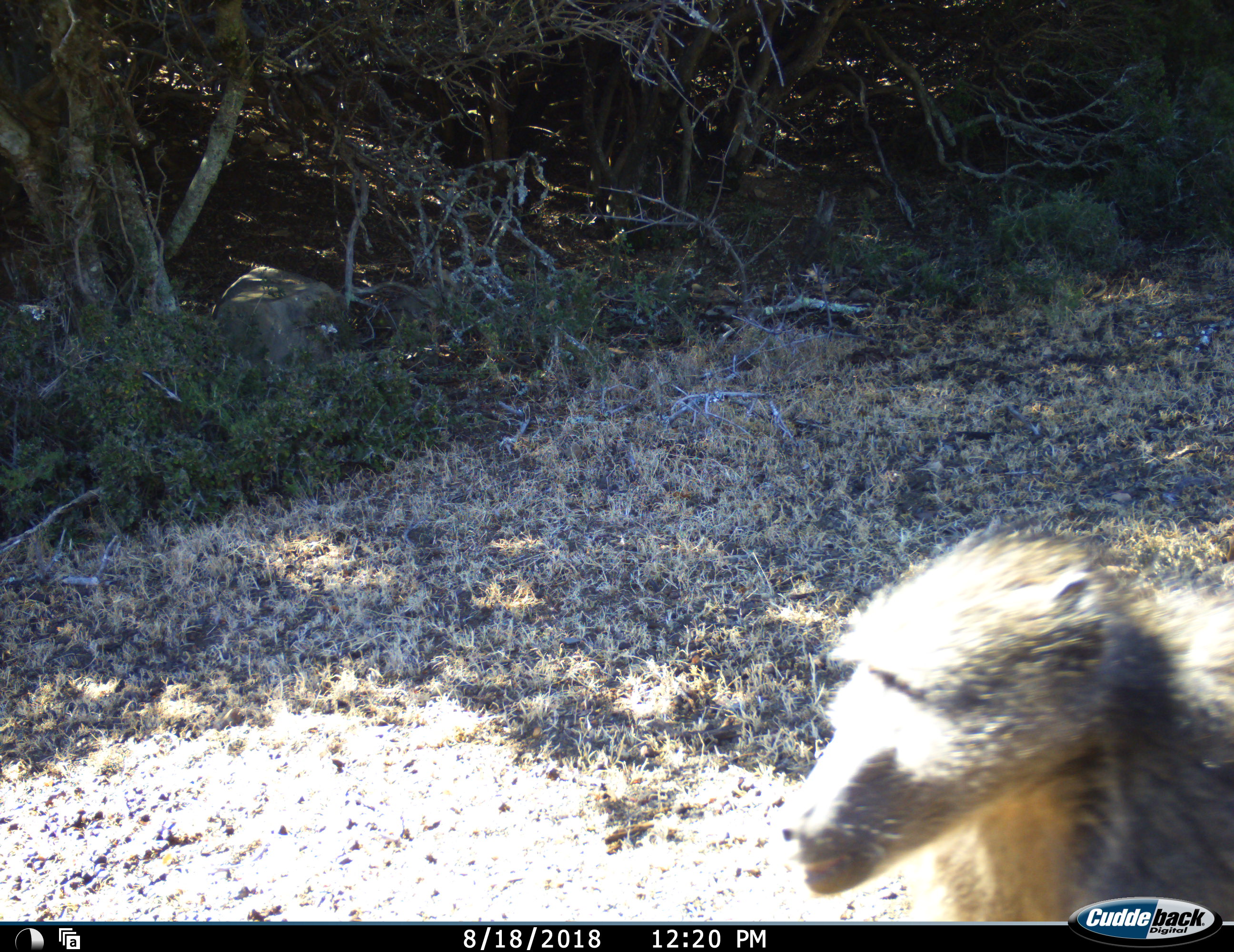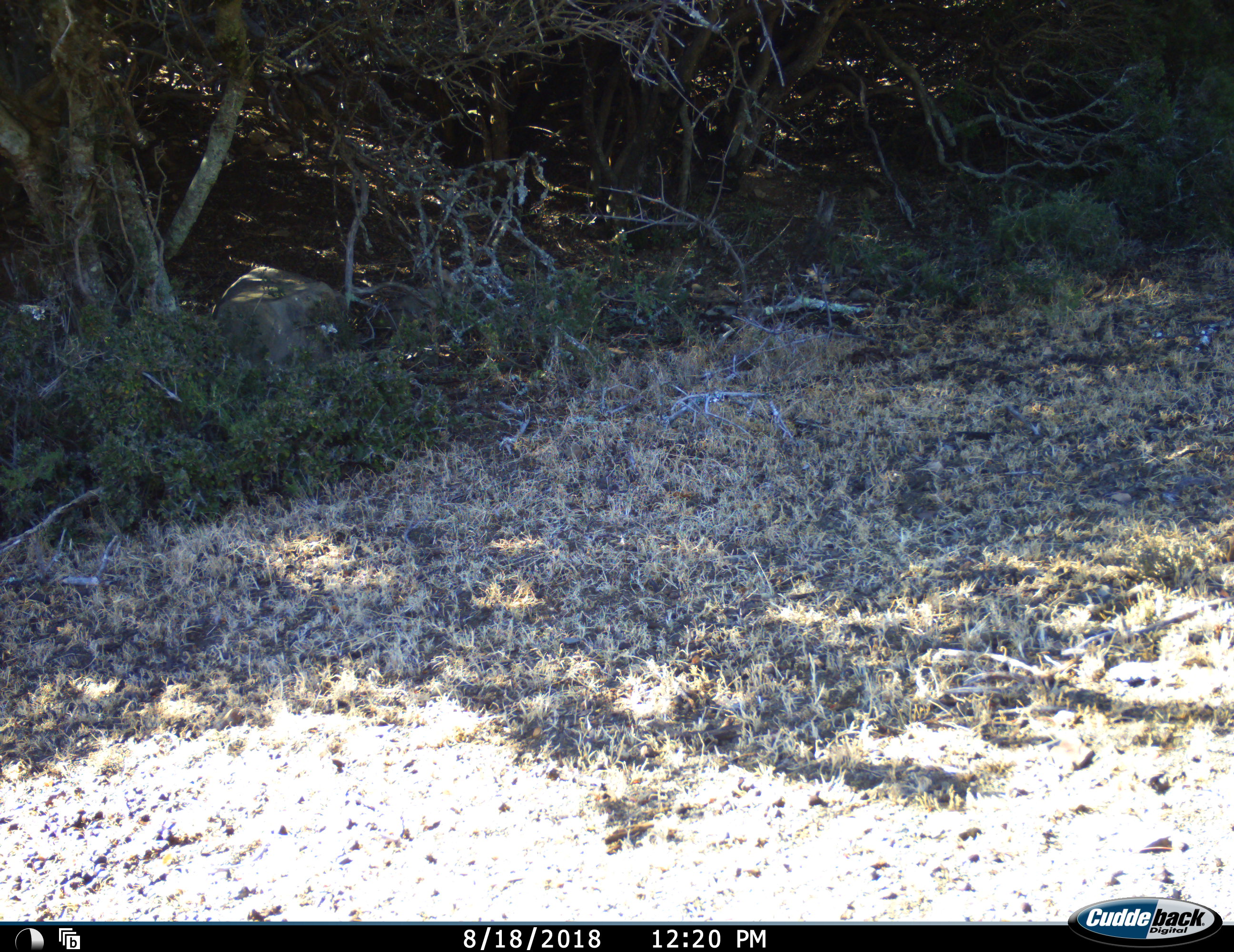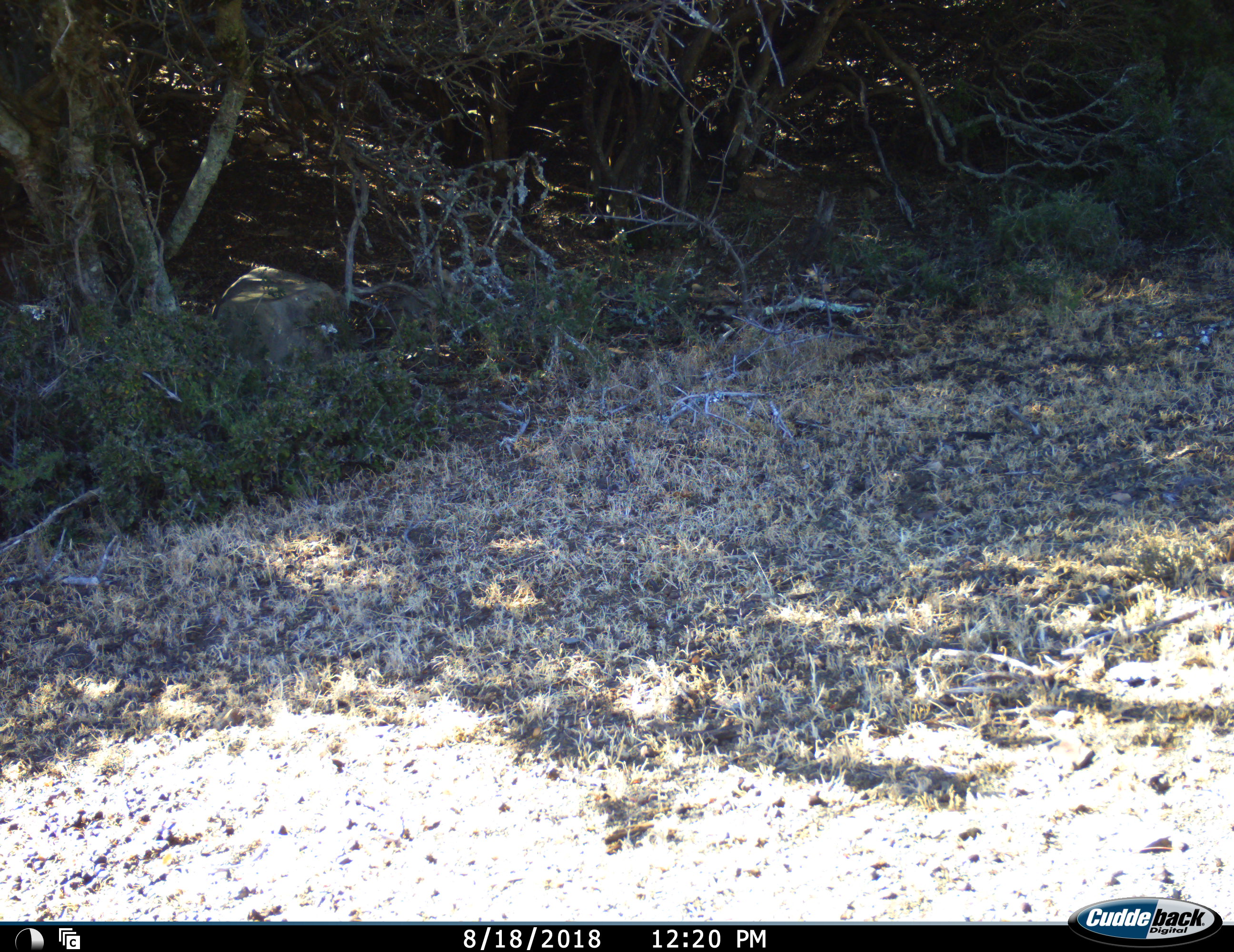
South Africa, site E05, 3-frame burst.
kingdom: Animalia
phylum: Chordata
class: Mammalia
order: Primates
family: Cercopithecidae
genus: Papio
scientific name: Papio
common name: baboon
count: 1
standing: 0%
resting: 0%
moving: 100%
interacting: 0%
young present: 0%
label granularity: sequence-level